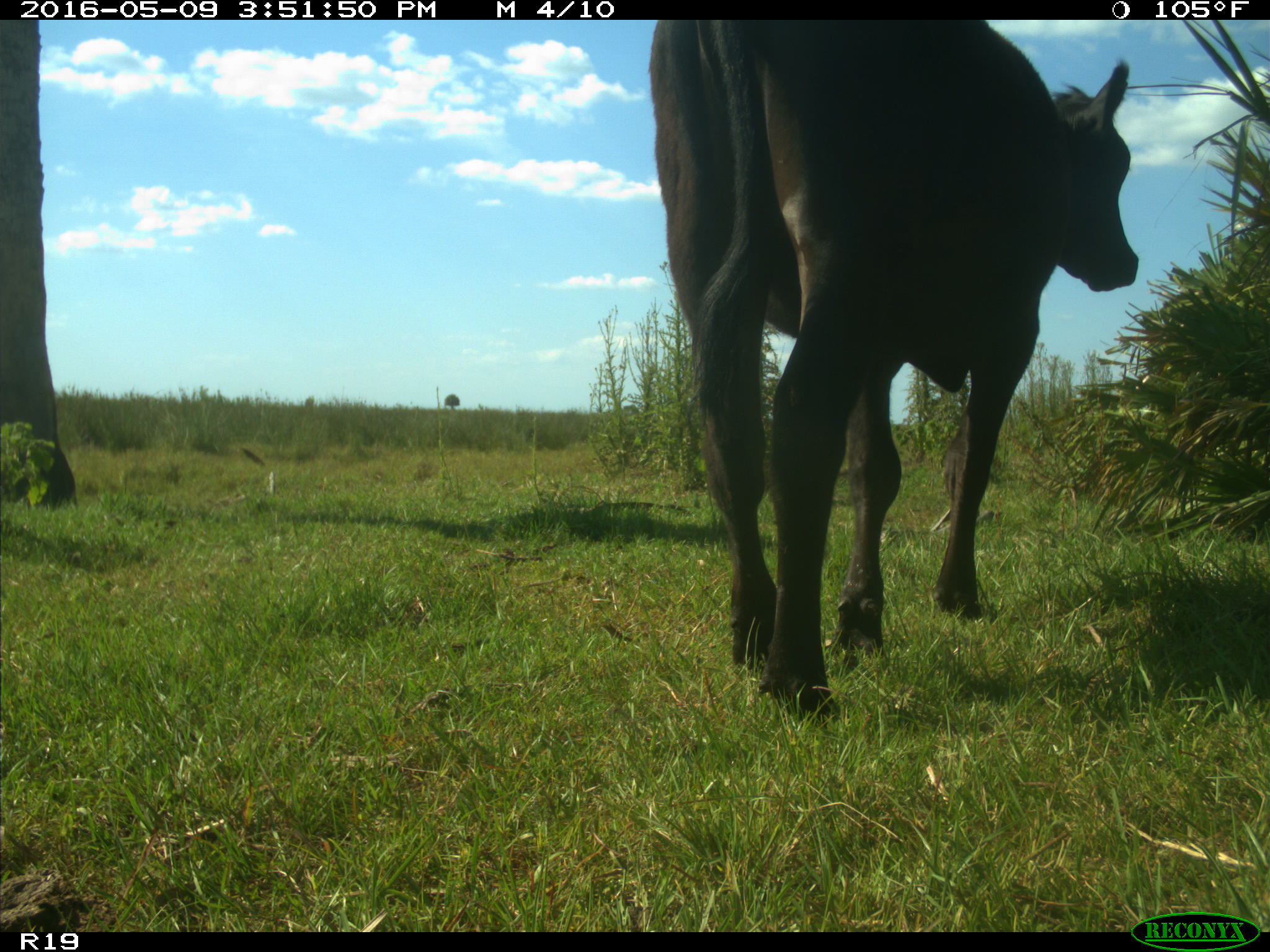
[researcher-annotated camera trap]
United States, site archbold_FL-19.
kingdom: Animalia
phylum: Chordata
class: Mammalia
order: Artiodactyla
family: Bovidae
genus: Bos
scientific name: Bos taurus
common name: domestic cow